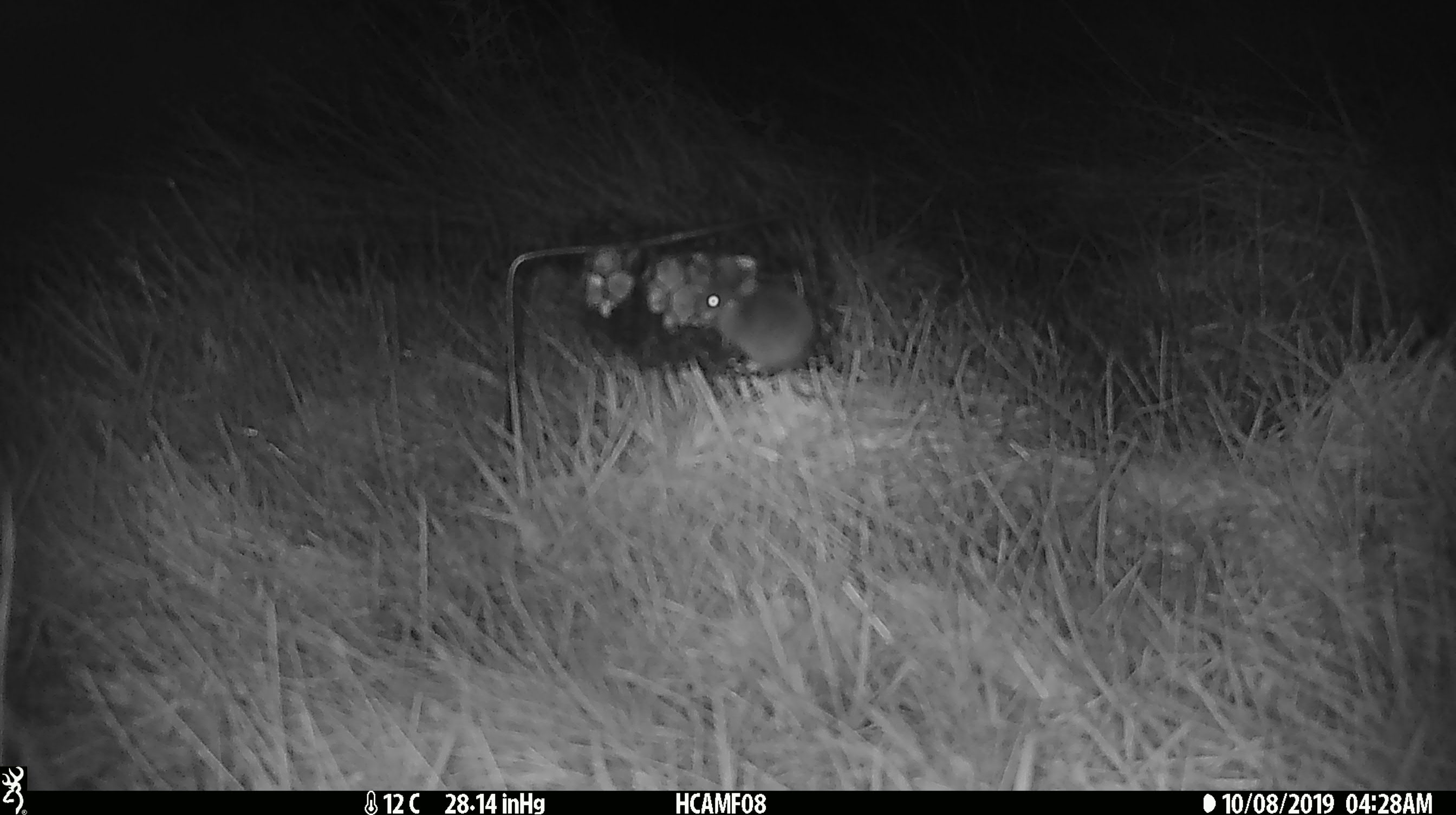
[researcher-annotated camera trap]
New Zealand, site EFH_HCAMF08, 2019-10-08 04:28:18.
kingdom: Animalia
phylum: Chordata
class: Mammalia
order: Rodentia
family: Muridae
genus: Mus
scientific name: Mus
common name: mouse